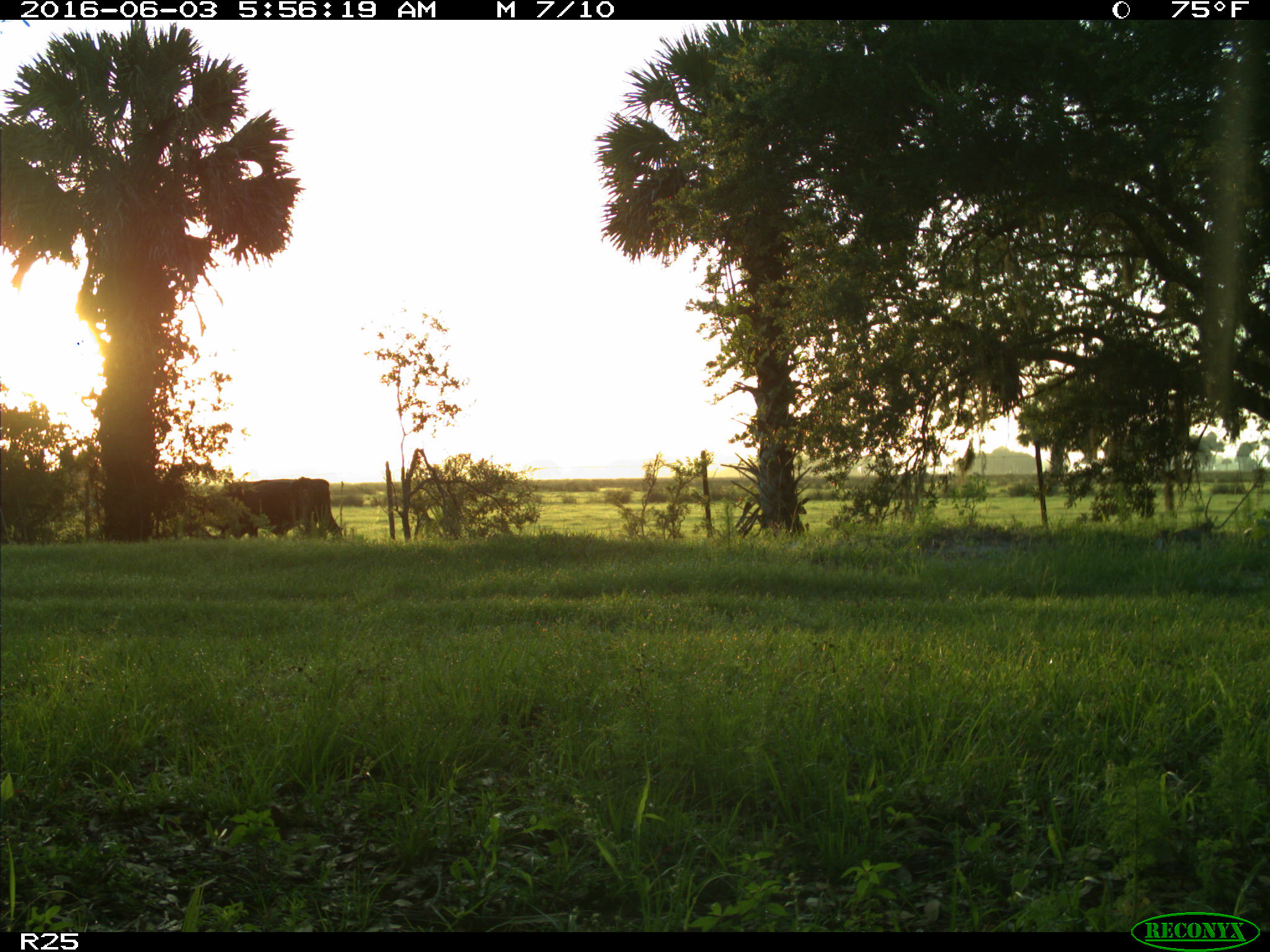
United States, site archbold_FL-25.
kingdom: Animalia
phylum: Chordata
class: Mammalia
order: Artiodactyla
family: Bovidae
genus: Bos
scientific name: Bos taurus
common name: domestic cow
Bos taurus (domestic cow).